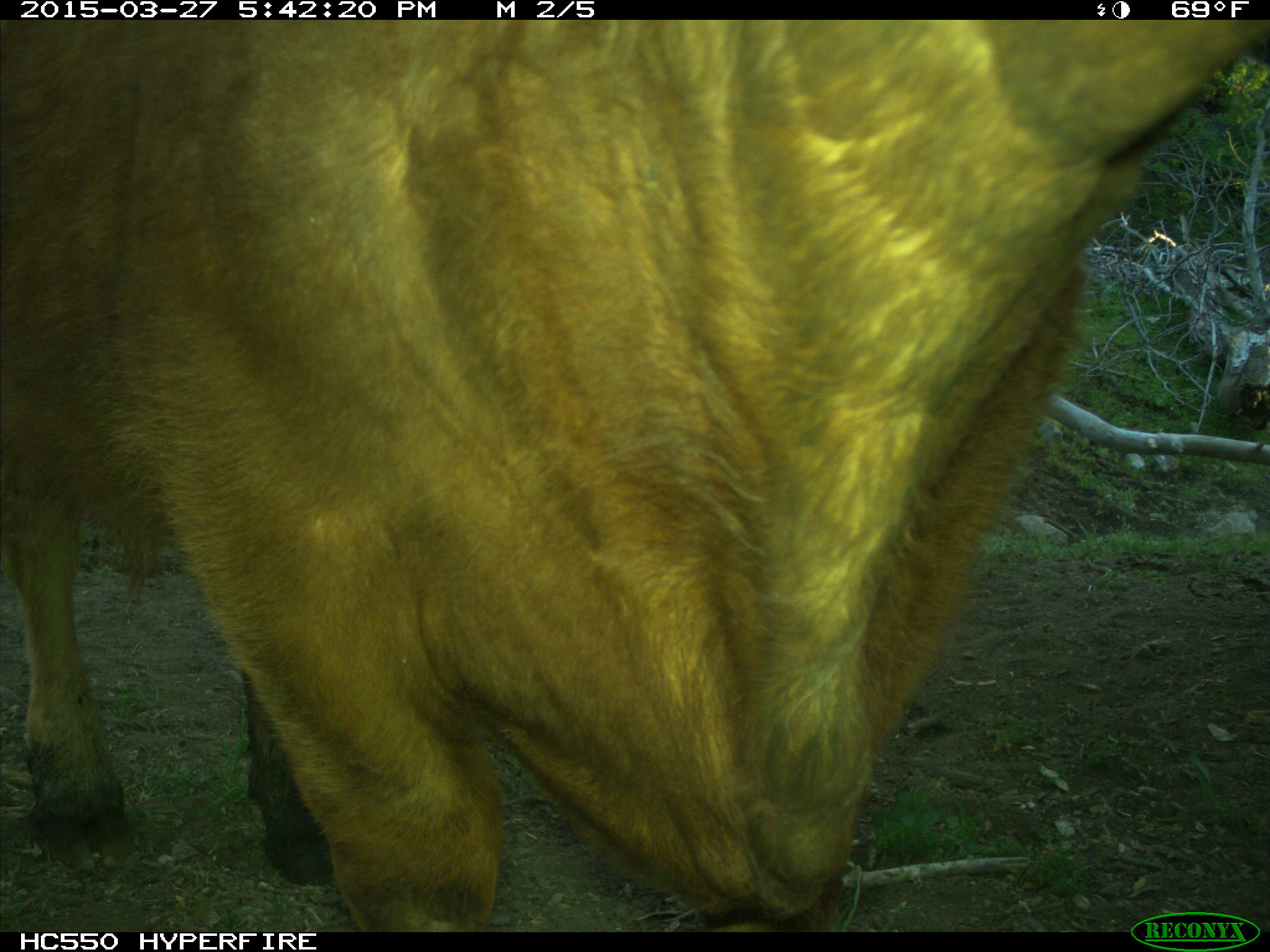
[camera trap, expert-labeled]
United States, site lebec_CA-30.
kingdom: Animalia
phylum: Chordata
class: Mammalia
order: Artiodactyla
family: Bovidae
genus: Bos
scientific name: Bos taurus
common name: domestic cow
Bos taurus (domestic cow).